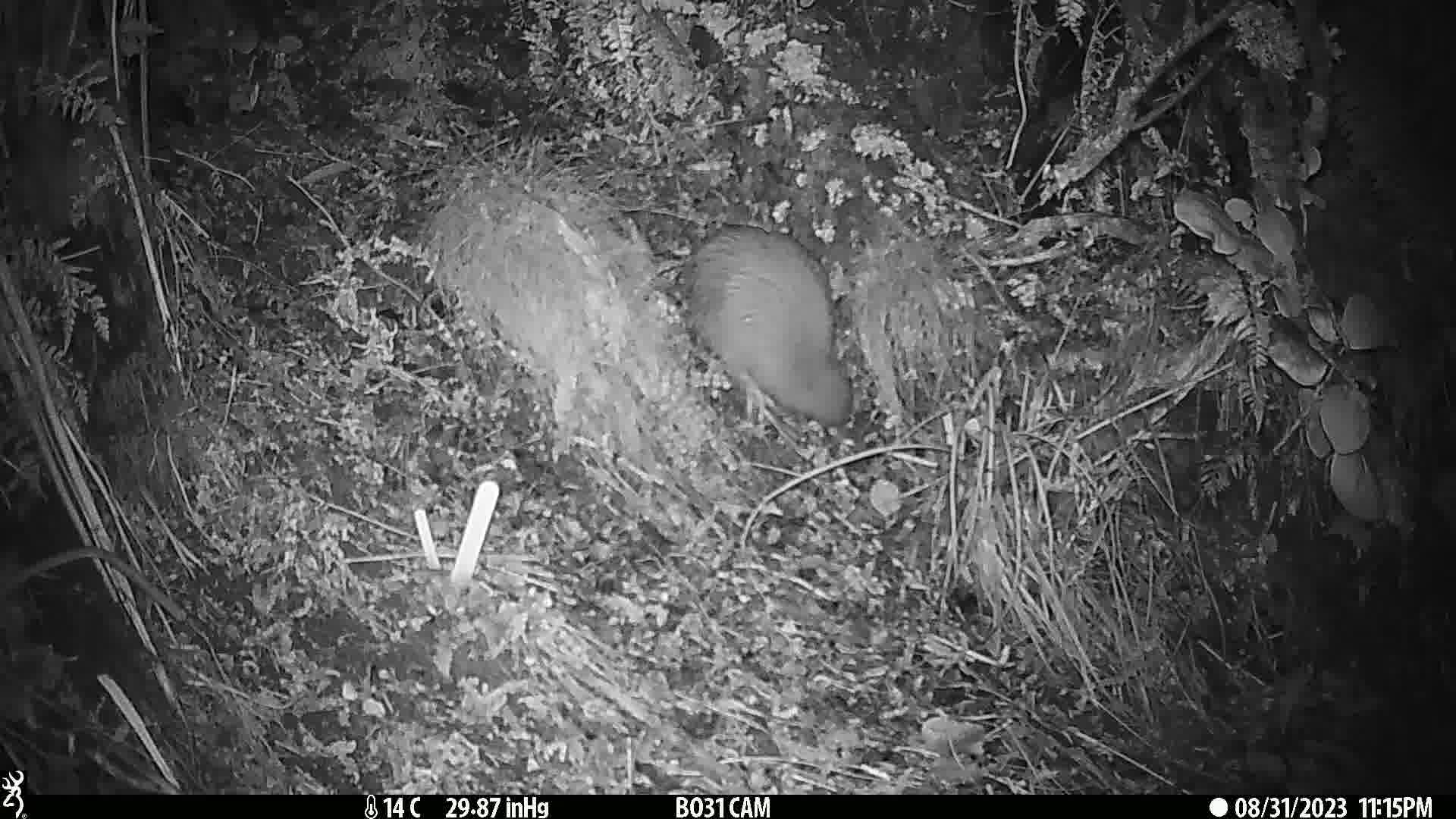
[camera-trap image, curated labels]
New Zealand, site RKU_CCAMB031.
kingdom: Animalia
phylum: Chordata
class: Aves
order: Apterygiformes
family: Apterygidae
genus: Apteryx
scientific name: Apteryx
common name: kiwi